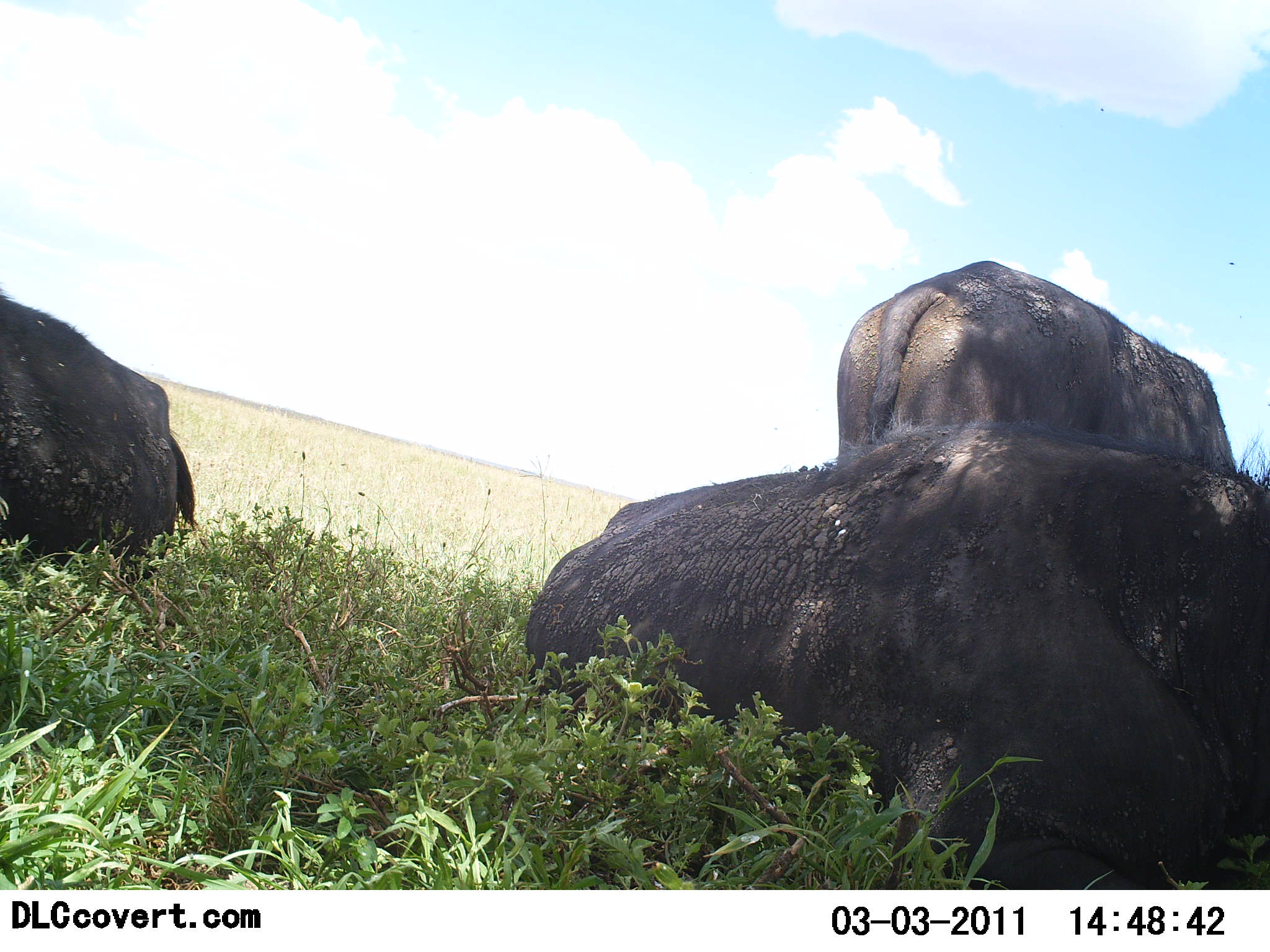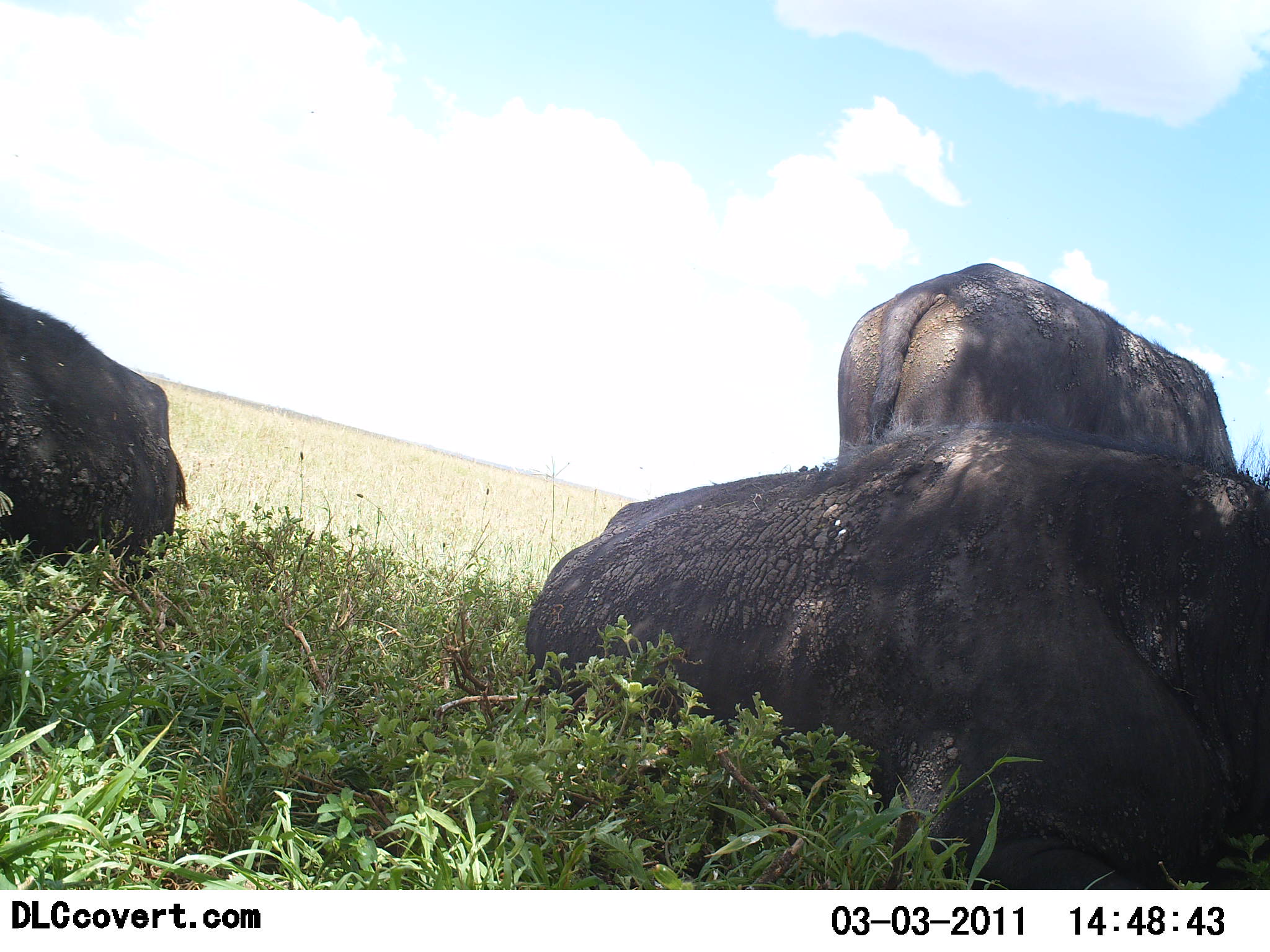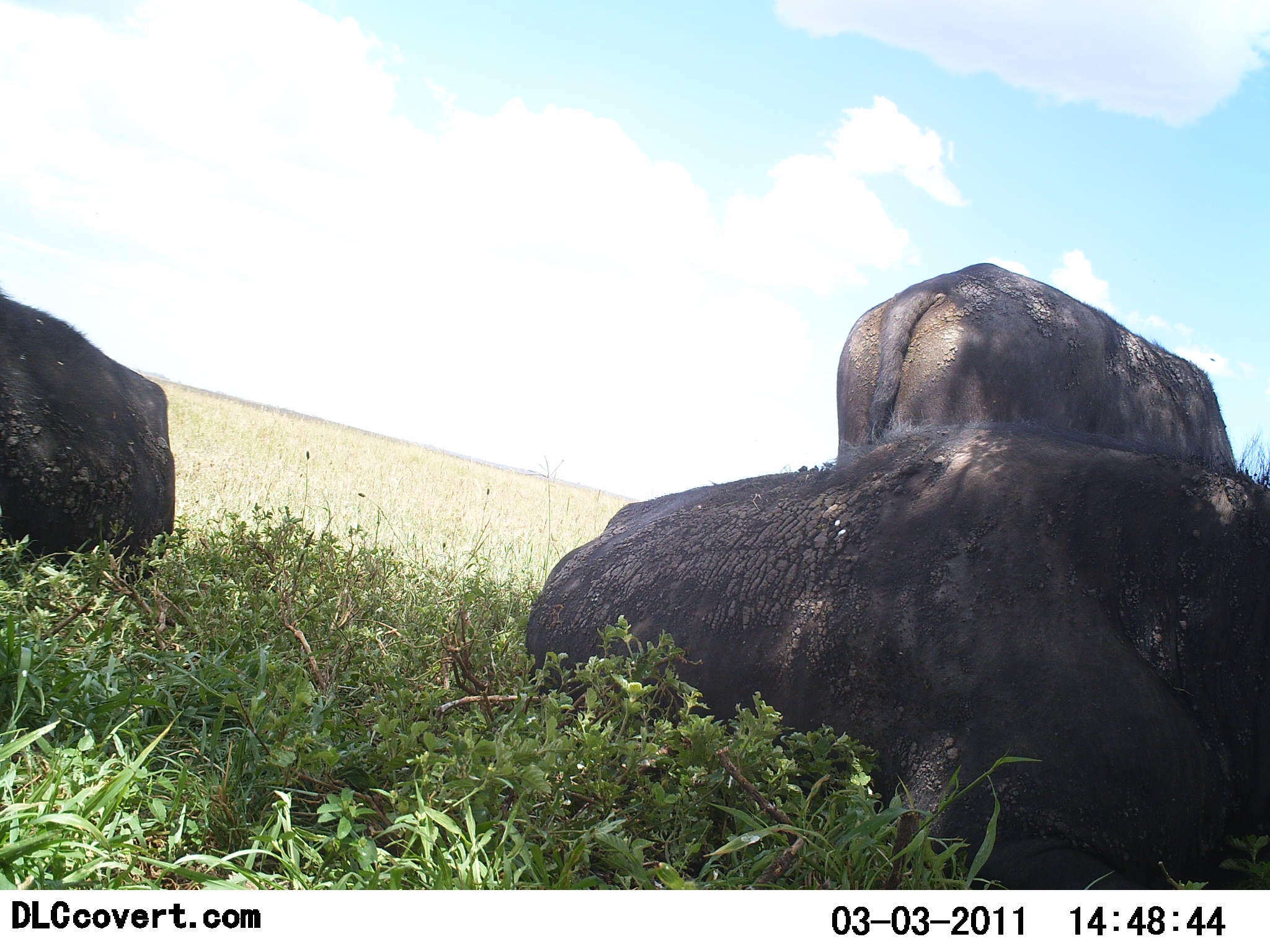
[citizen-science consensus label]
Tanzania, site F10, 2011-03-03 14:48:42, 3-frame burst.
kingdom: Animalia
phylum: Chordata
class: Mammalia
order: Artiodactyla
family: Bovidae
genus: Syncerus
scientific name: Syncerus caffer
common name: cape buffalo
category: buffalo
Buffalo (cape buffalo) (Syncerus caffer), count 3. Behavior (volunteer vote fractions): standing 36%, resting 100%, moving 0%, interacting 0%. Young present (vote fraction): 0%. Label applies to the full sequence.